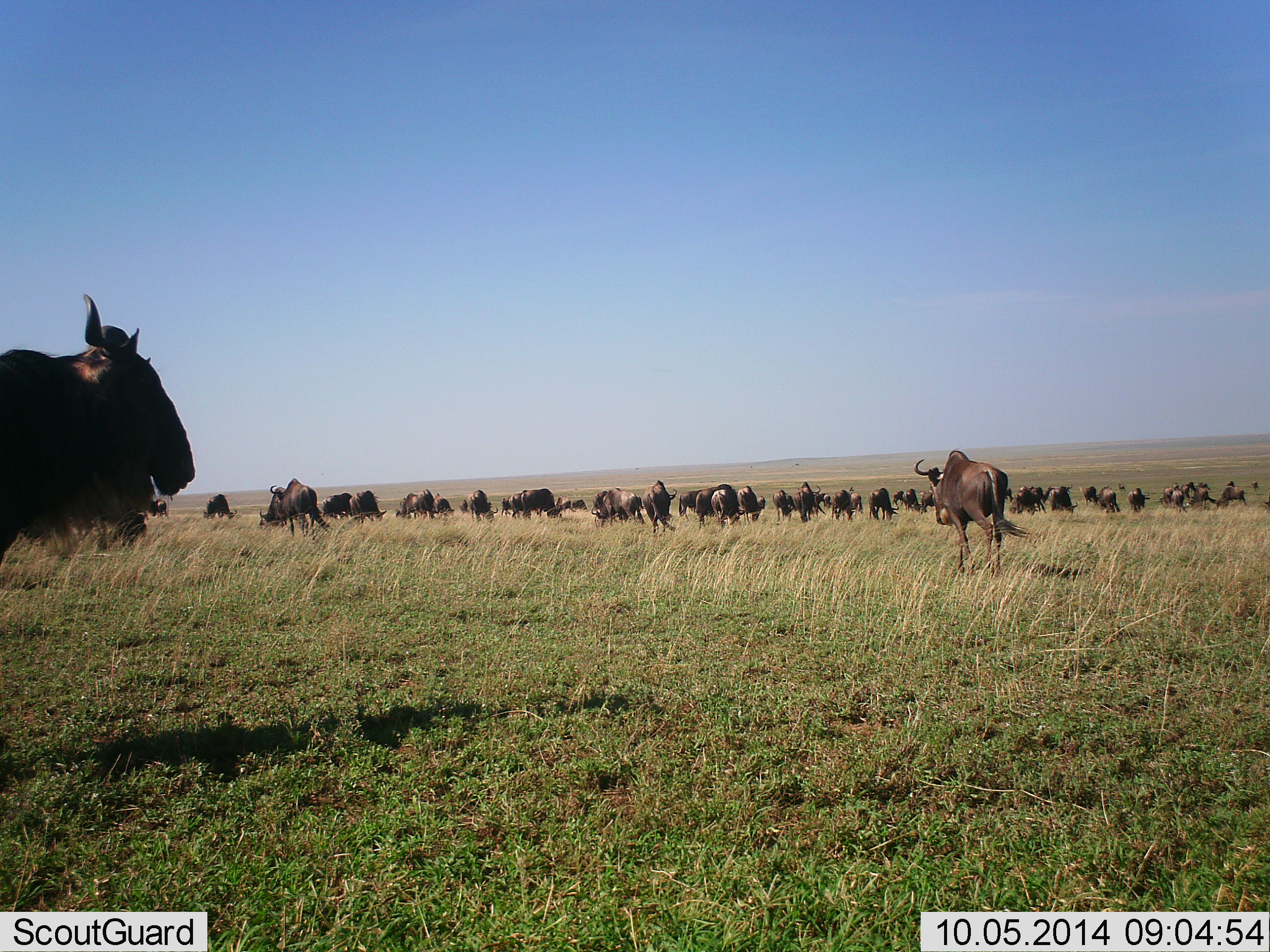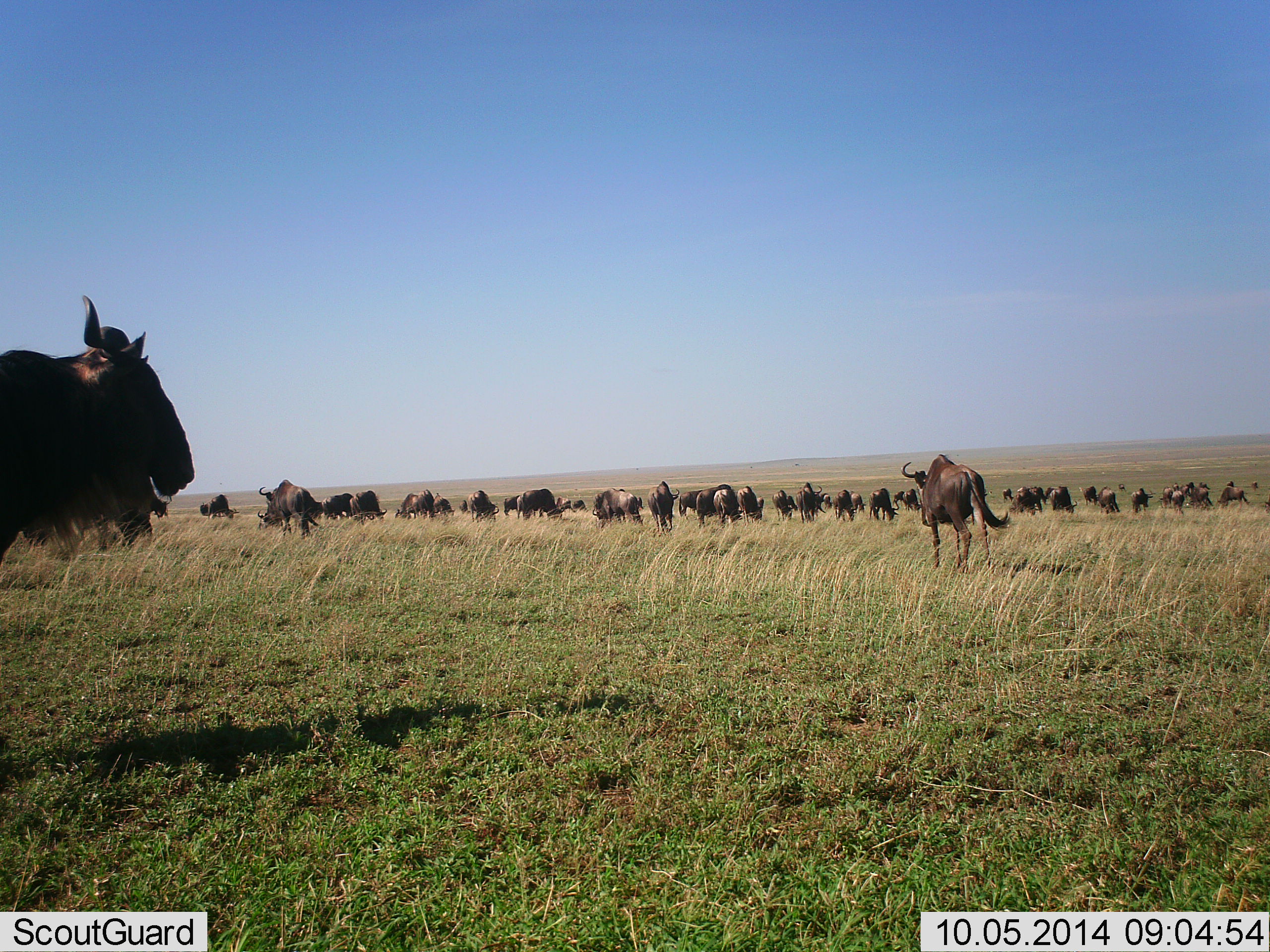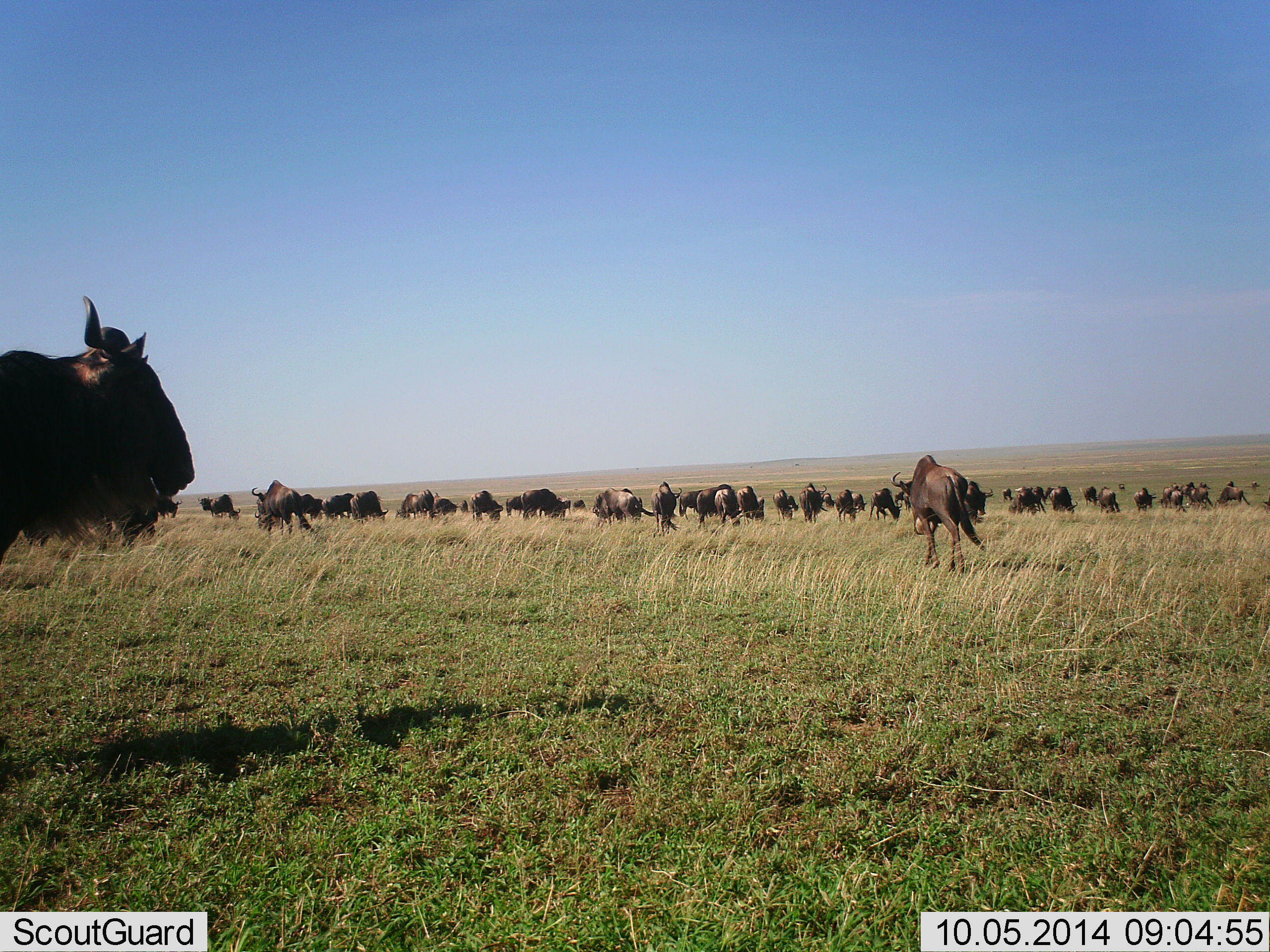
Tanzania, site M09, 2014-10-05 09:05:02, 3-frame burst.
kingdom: Animalia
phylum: Chordata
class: Mammalia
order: Artiodactyla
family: Bovidae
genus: Connochaetes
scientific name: Connochaetes taurinus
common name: blue wildebeest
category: wildebeest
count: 51+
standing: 60%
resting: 0%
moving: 60%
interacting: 10%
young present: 0%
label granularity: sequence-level